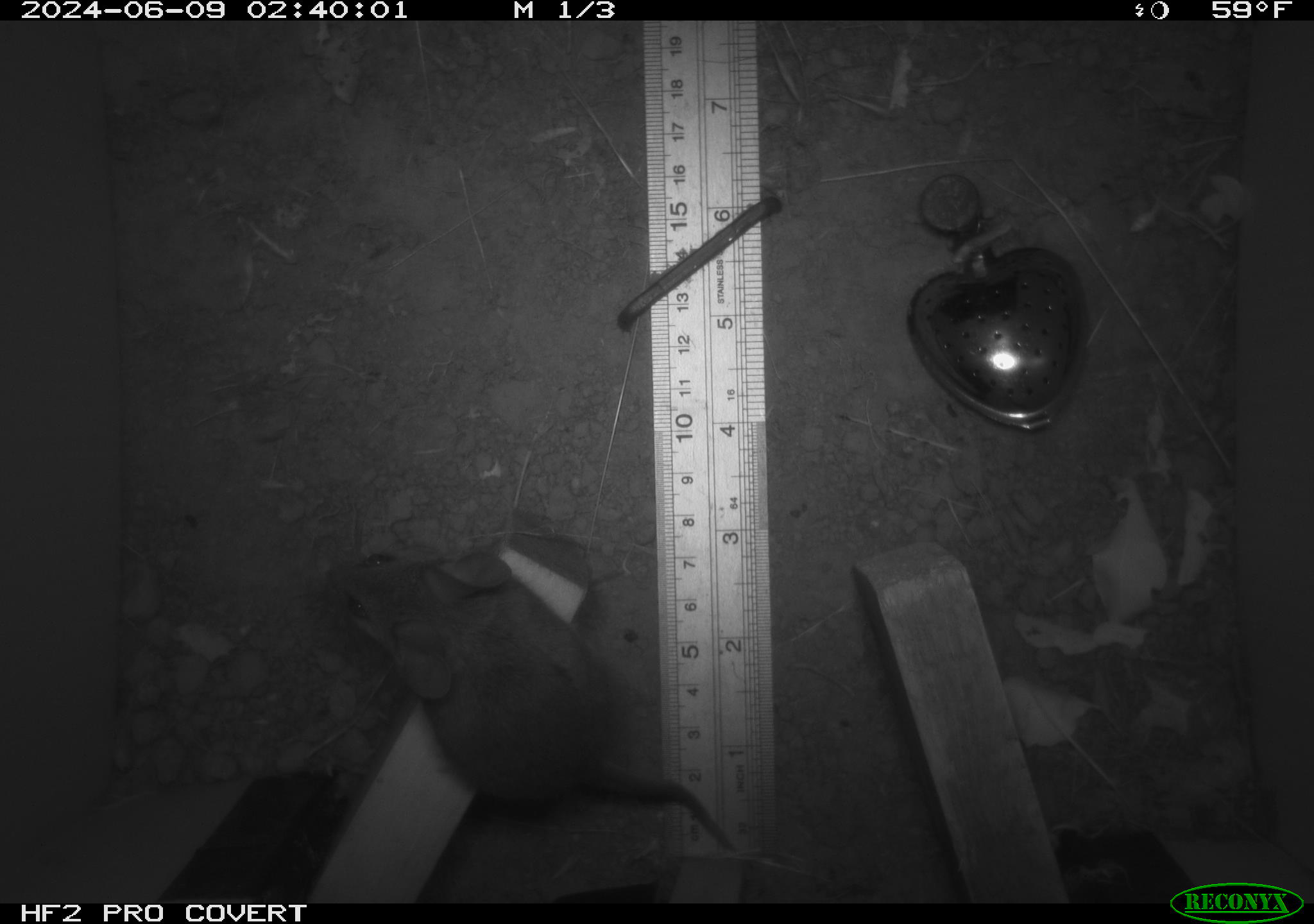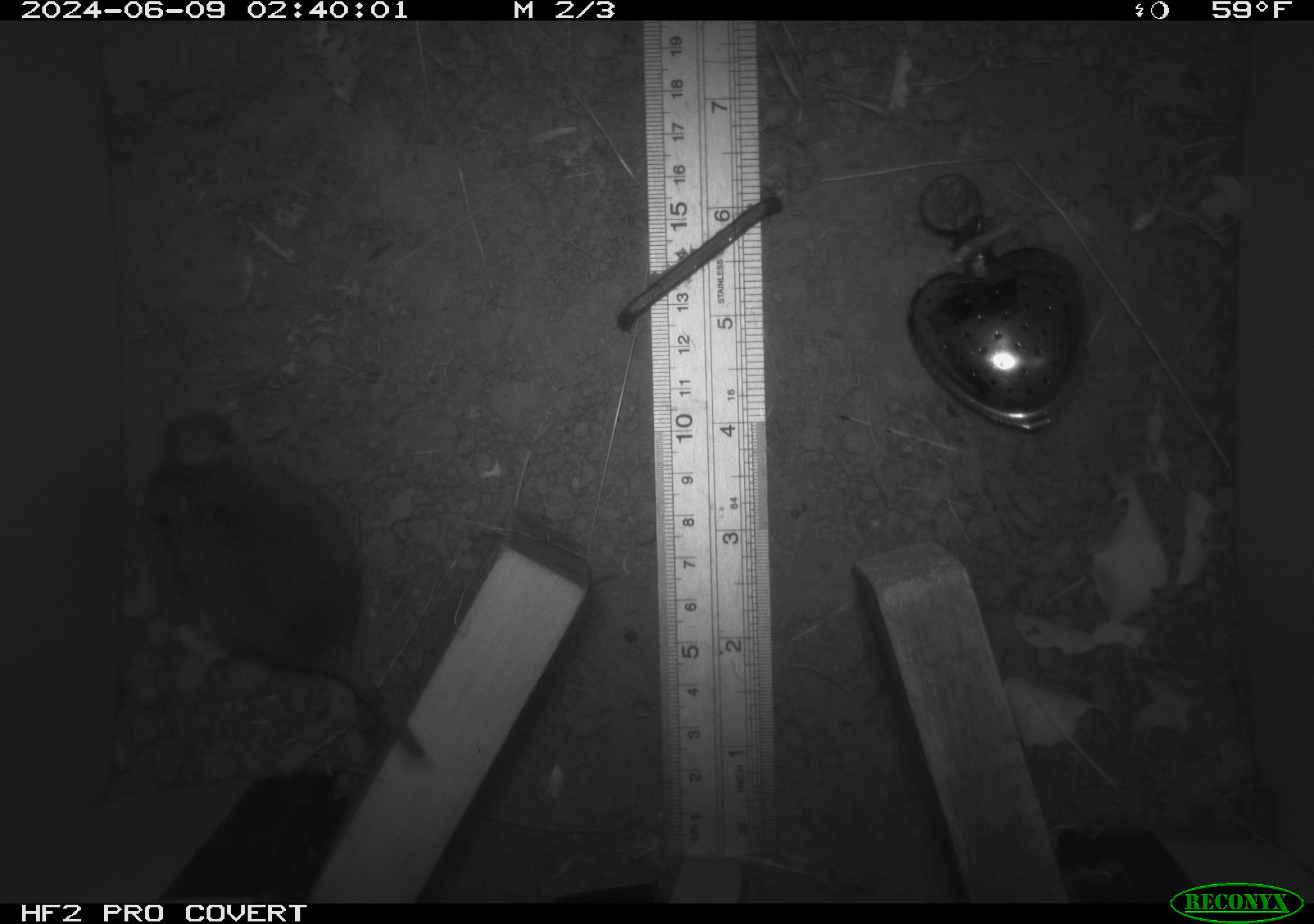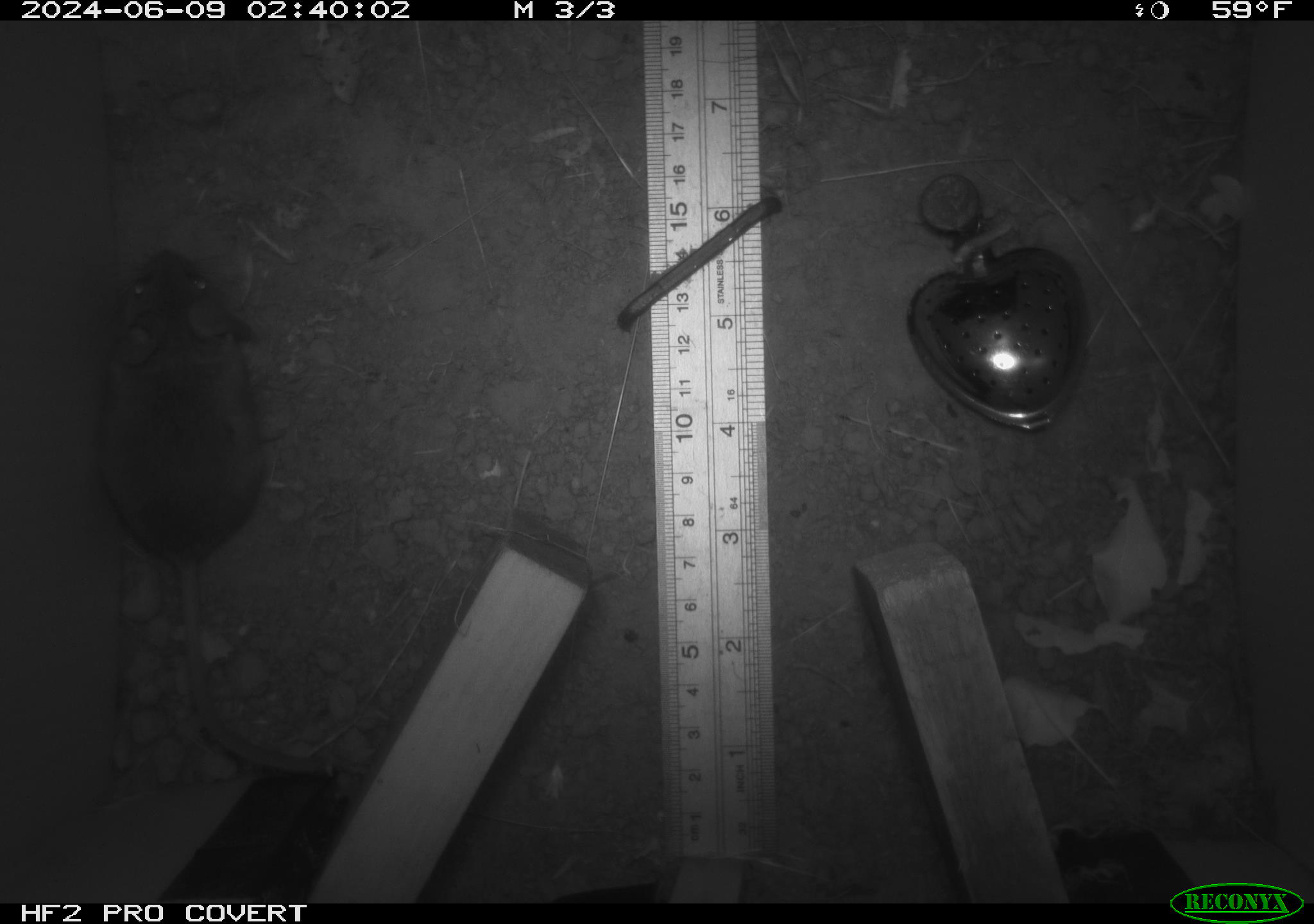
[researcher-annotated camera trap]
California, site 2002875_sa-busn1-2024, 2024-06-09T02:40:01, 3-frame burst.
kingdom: Animalia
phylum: Chordata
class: Mammalia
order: Rodentia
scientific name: Rodentia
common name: rodent